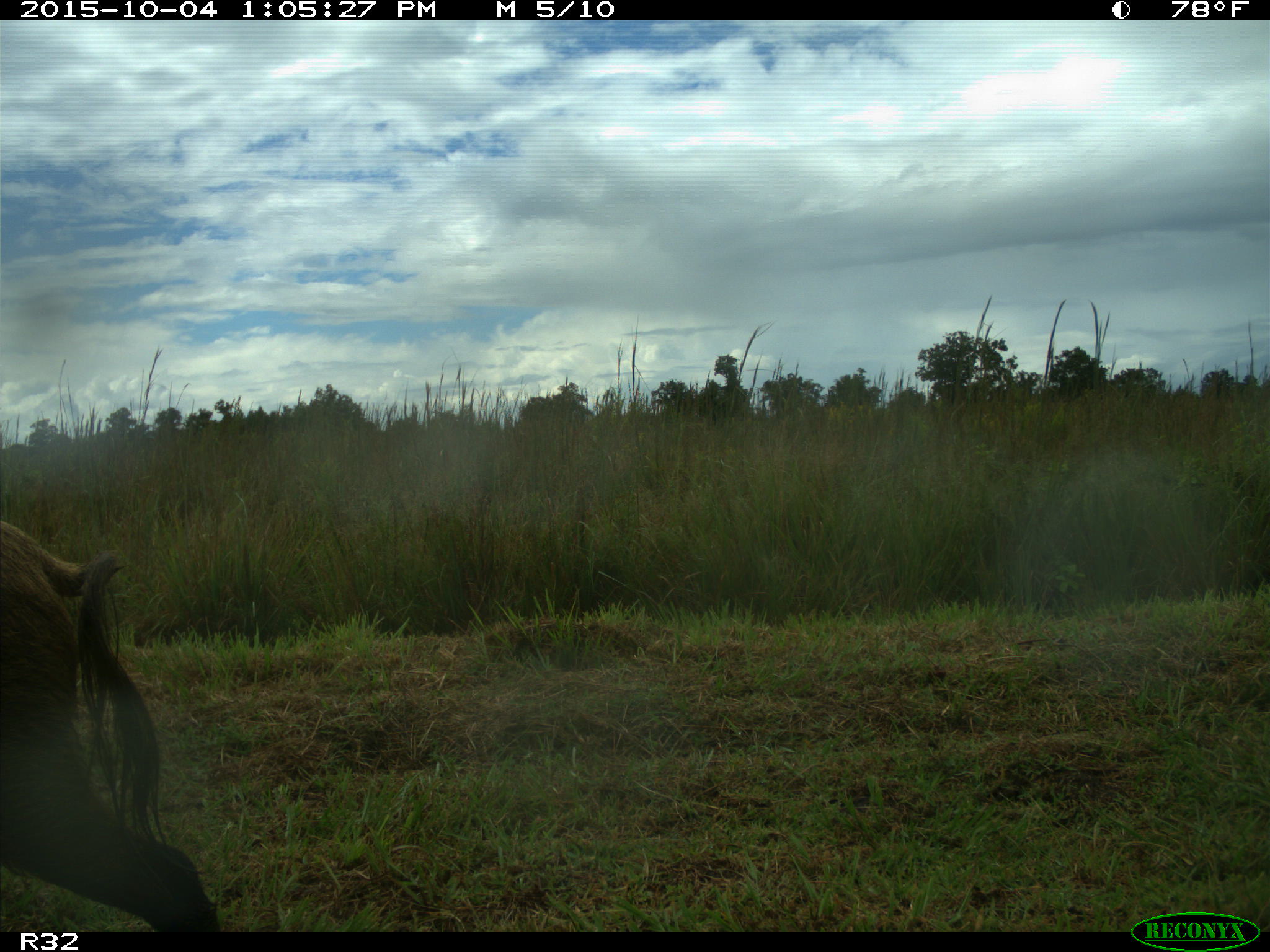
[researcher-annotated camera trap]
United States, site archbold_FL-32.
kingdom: Animalia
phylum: Chordata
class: Mammalia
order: Artiodactyla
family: Suidae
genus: Sus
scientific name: Sus scrofa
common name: wild boar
Sus scrofa (wild boar).